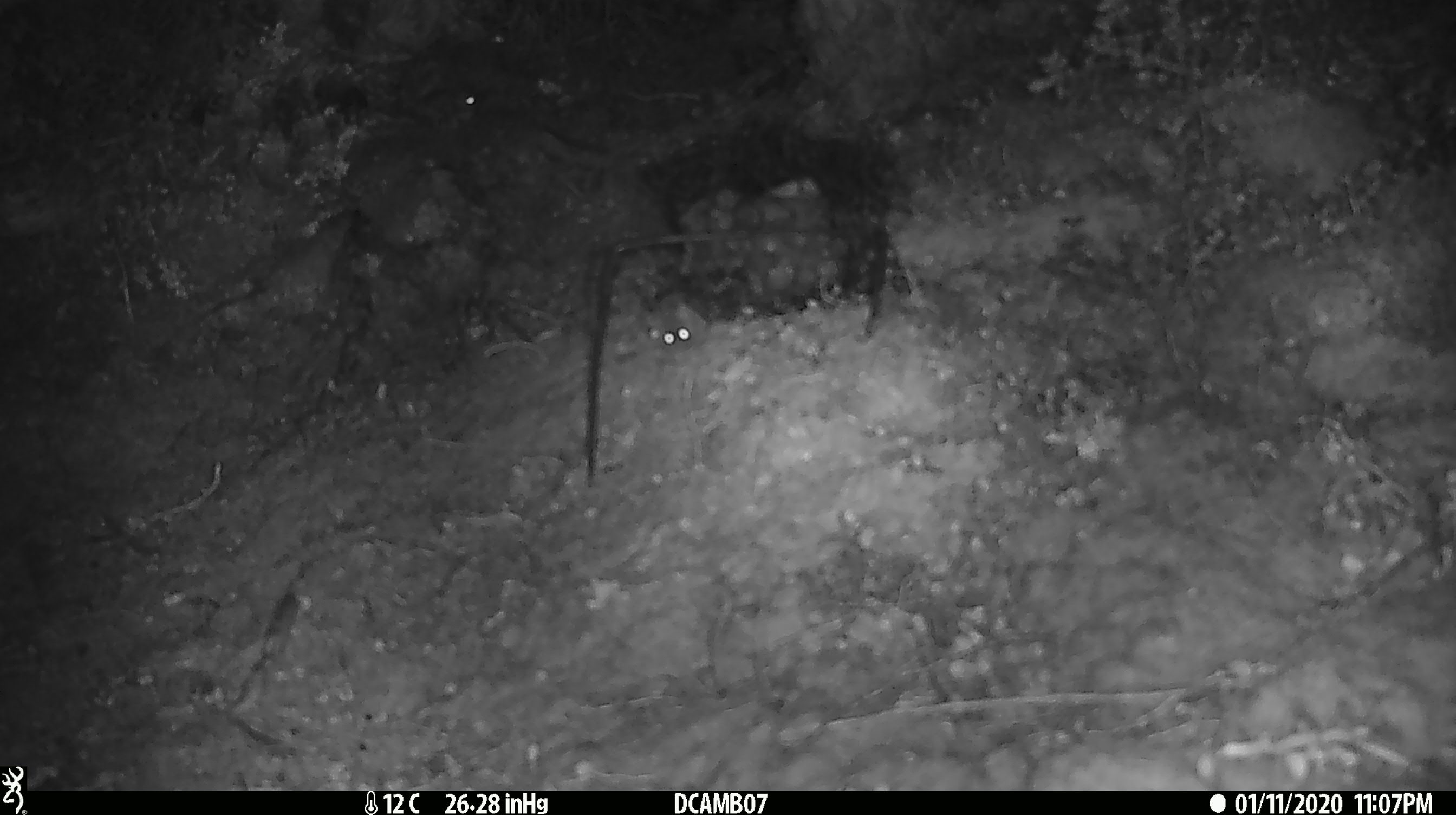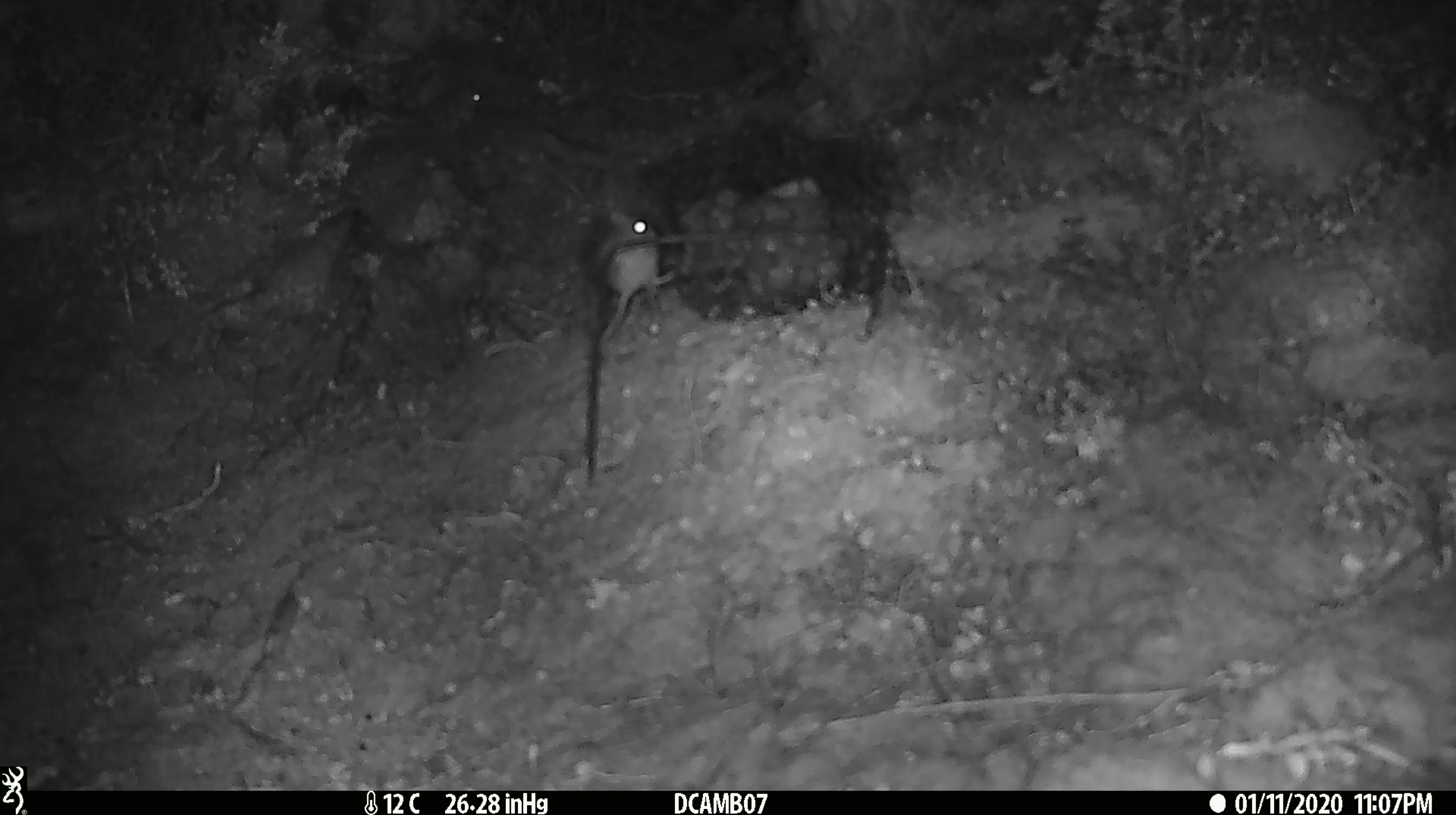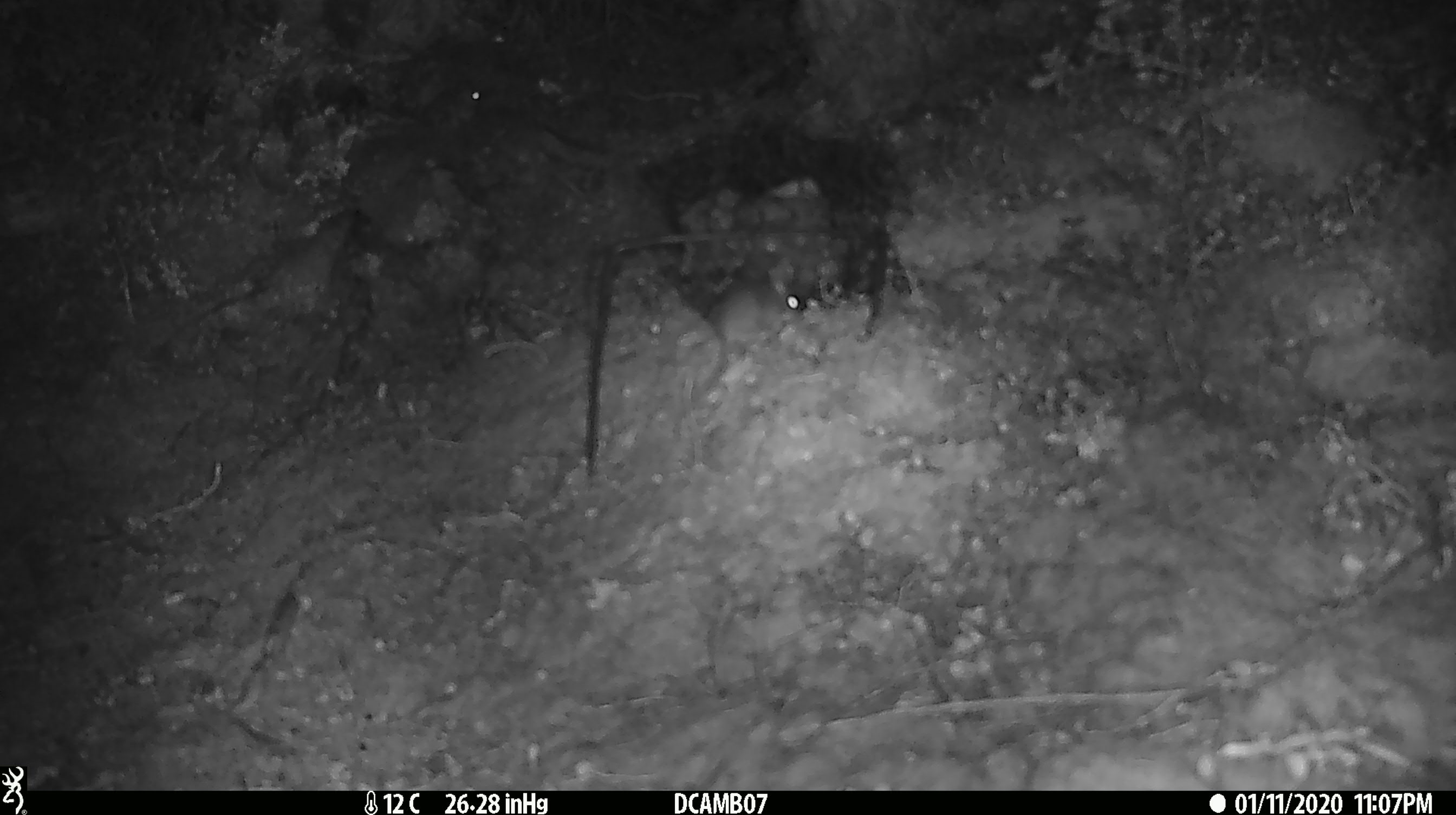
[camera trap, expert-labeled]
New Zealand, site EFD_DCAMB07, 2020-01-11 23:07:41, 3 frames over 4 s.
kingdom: Animalia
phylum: Chordata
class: Mammalia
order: Rodentia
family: Muridae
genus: Mus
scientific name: Mus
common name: mouse